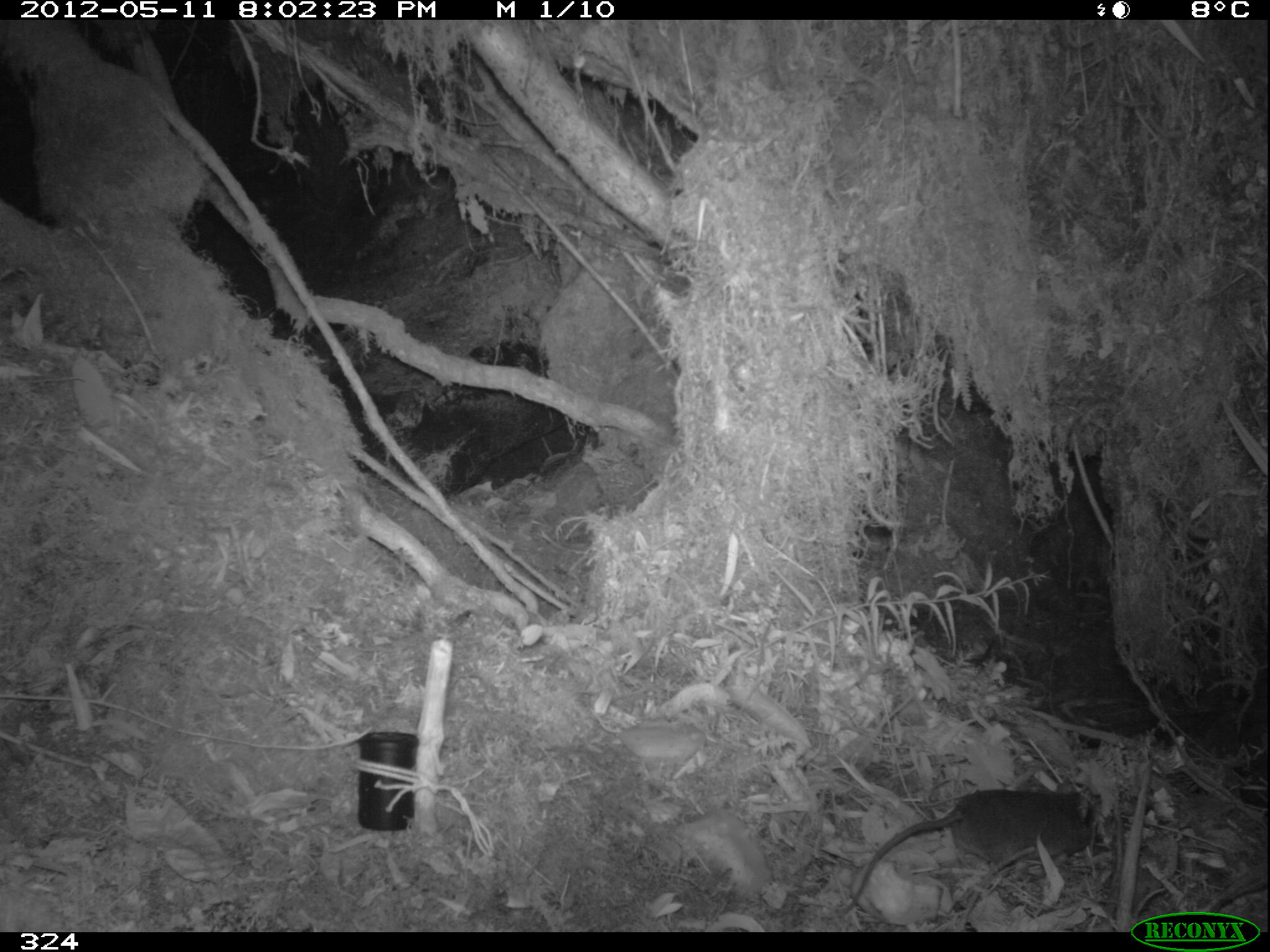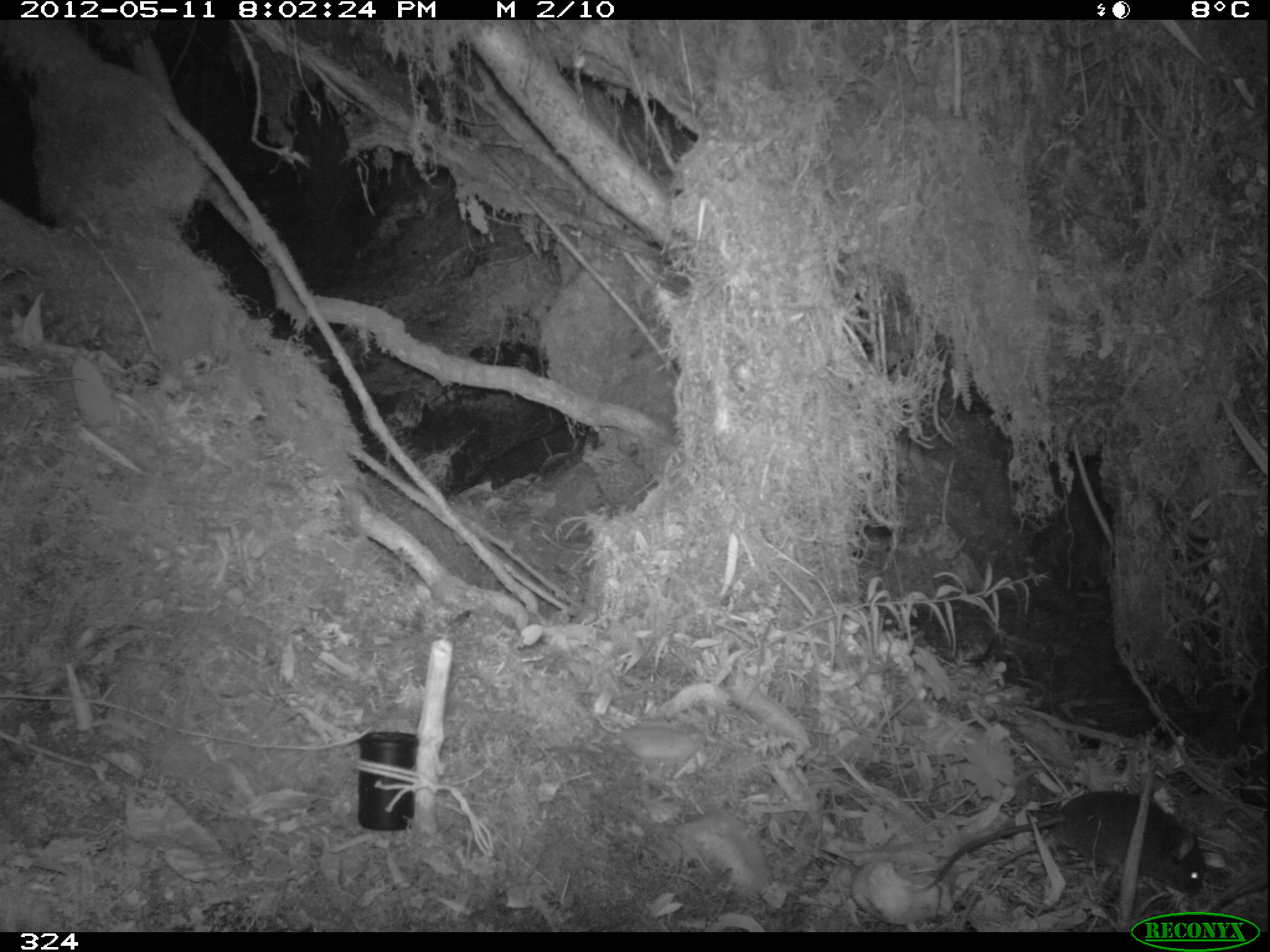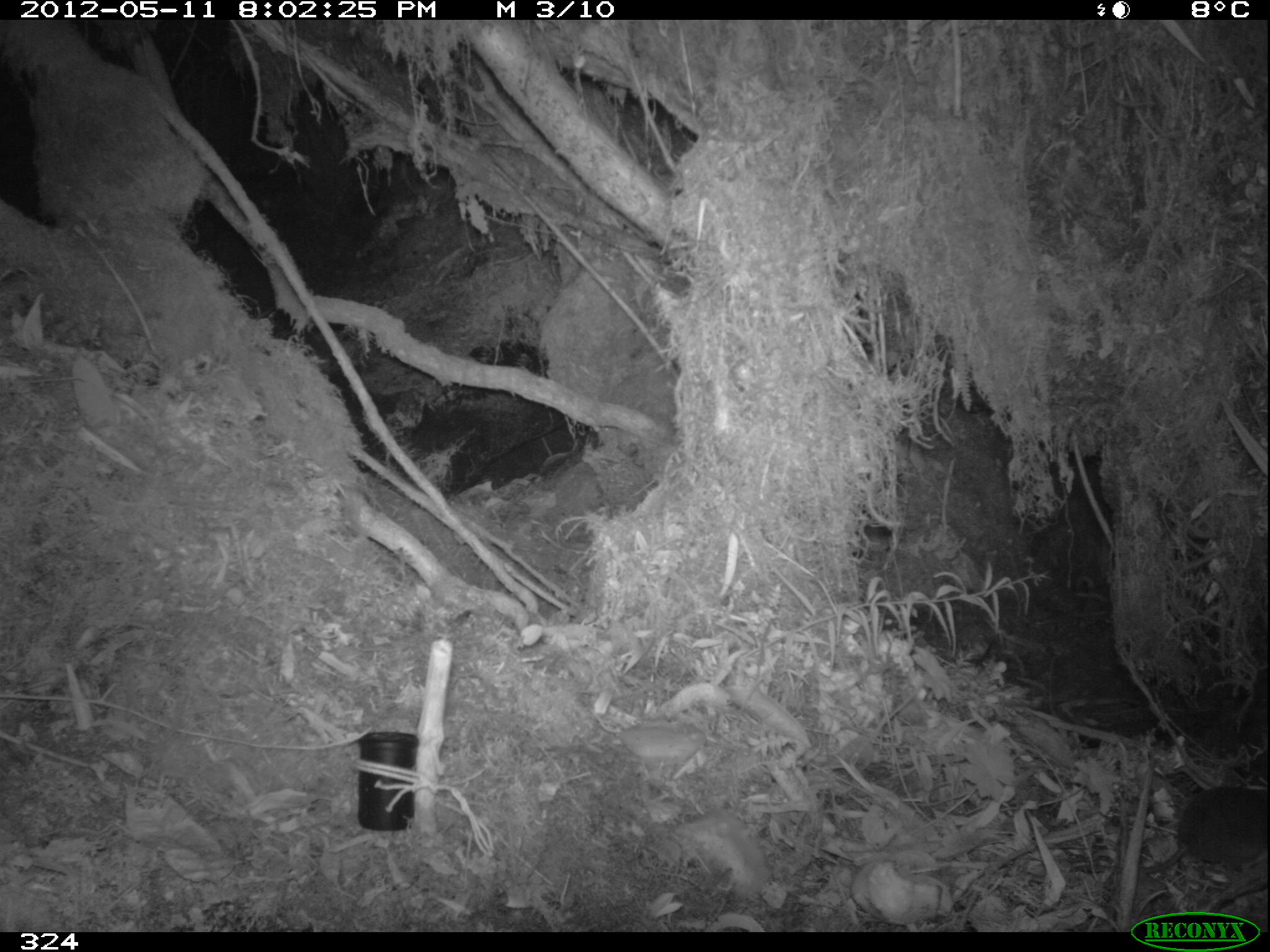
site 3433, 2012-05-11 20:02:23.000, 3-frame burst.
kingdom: Animalia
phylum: Chordata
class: Mammalia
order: Rodentia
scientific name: Rodentia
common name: rodents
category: unknown rodent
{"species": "unknown rodent (rodents) (Rodentia)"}